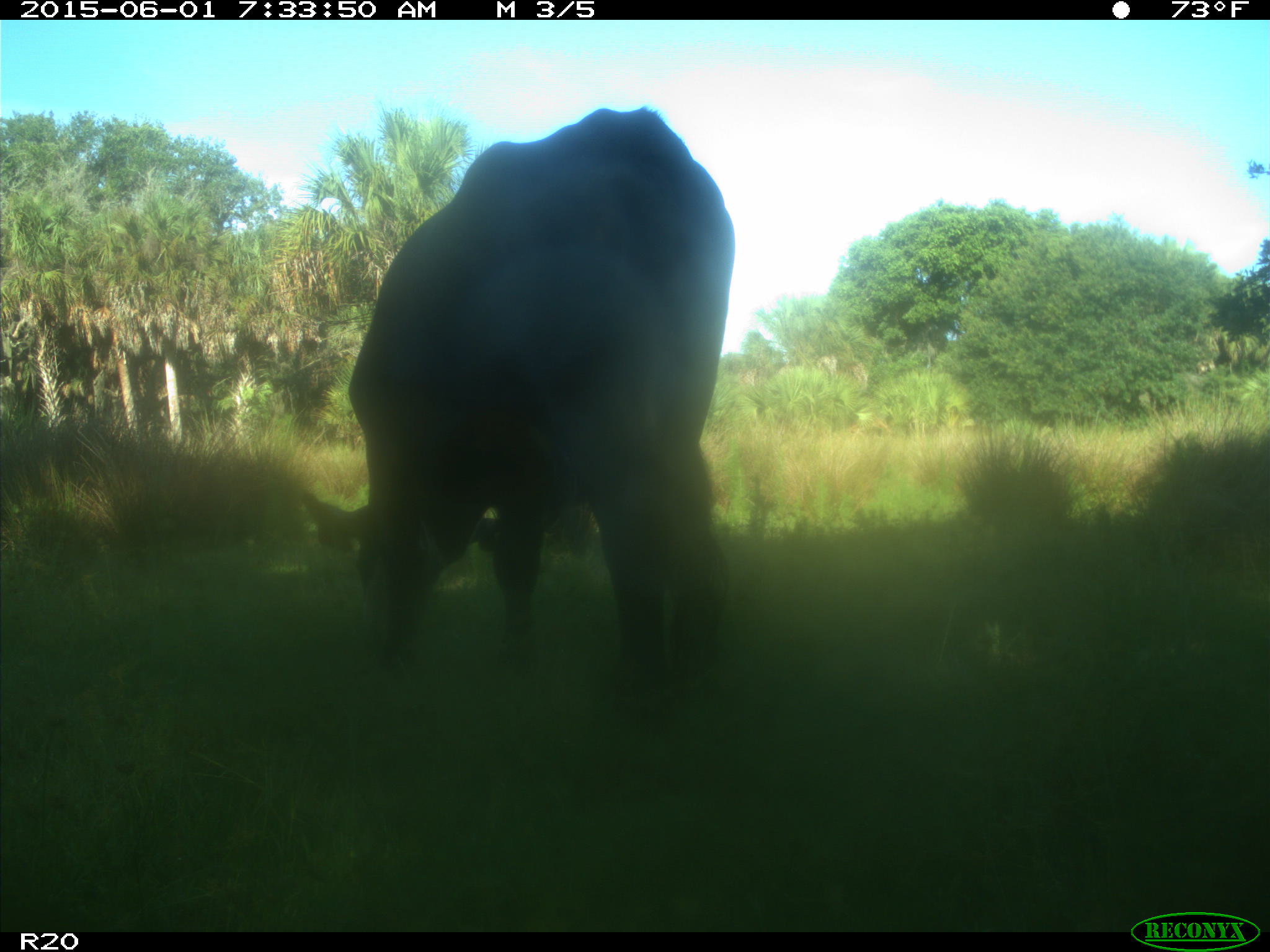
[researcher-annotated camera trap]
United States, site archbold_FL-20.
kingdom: Animalia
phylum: Chordata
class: Mammalia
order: Artiodactyla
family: Bovidae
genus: Bos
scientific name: Bos taurus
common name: domestic cow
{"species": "Bos taurus (domestic cow)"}